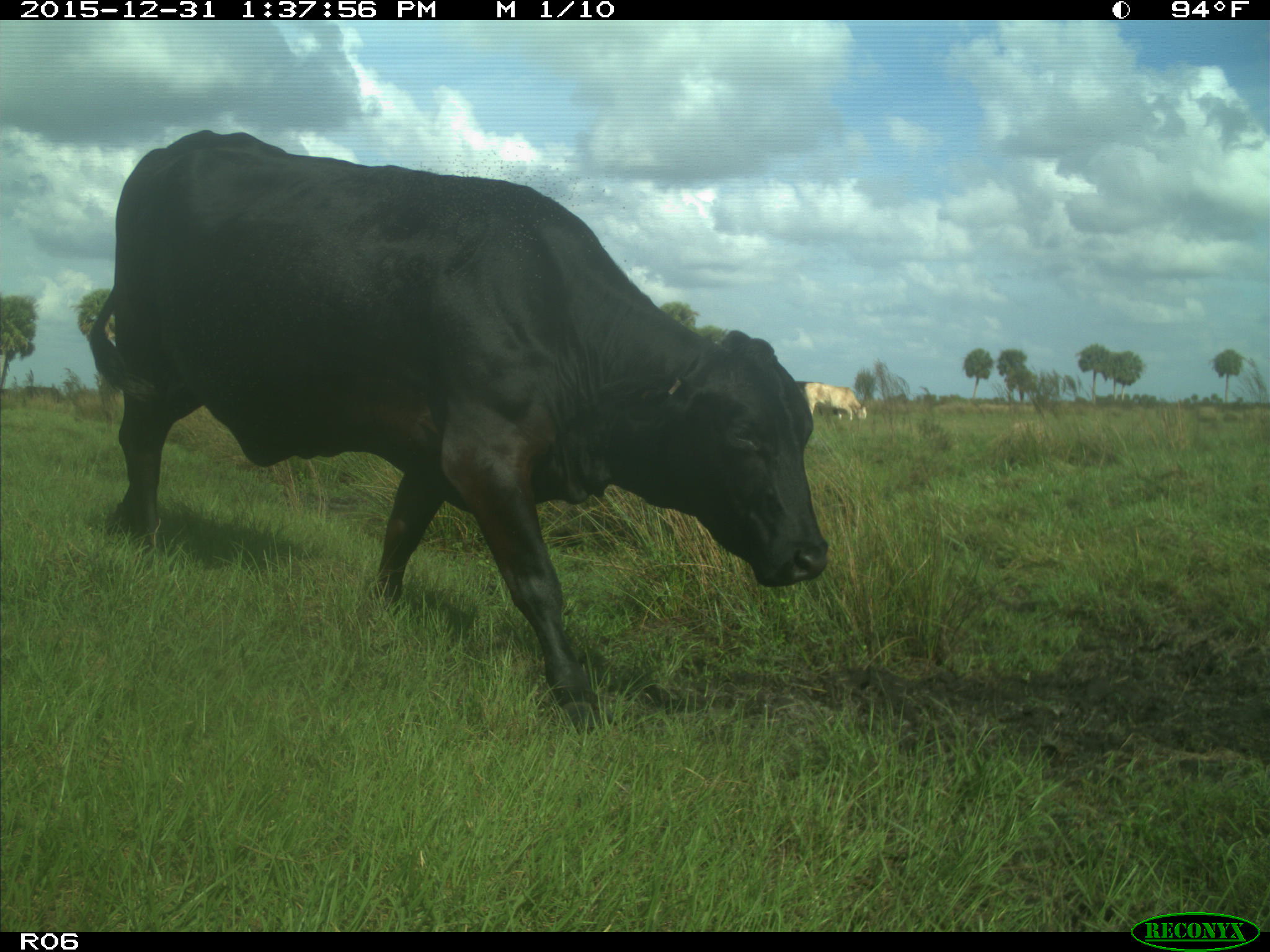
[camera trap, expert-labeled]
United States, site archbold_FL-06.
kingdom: Animalia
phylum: Chordata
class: Mammalia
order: Artiodactyla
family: Bovidae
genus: Bos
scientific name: Bos taurus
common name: domestic cow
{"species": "Bos taurus (domestic cow)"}